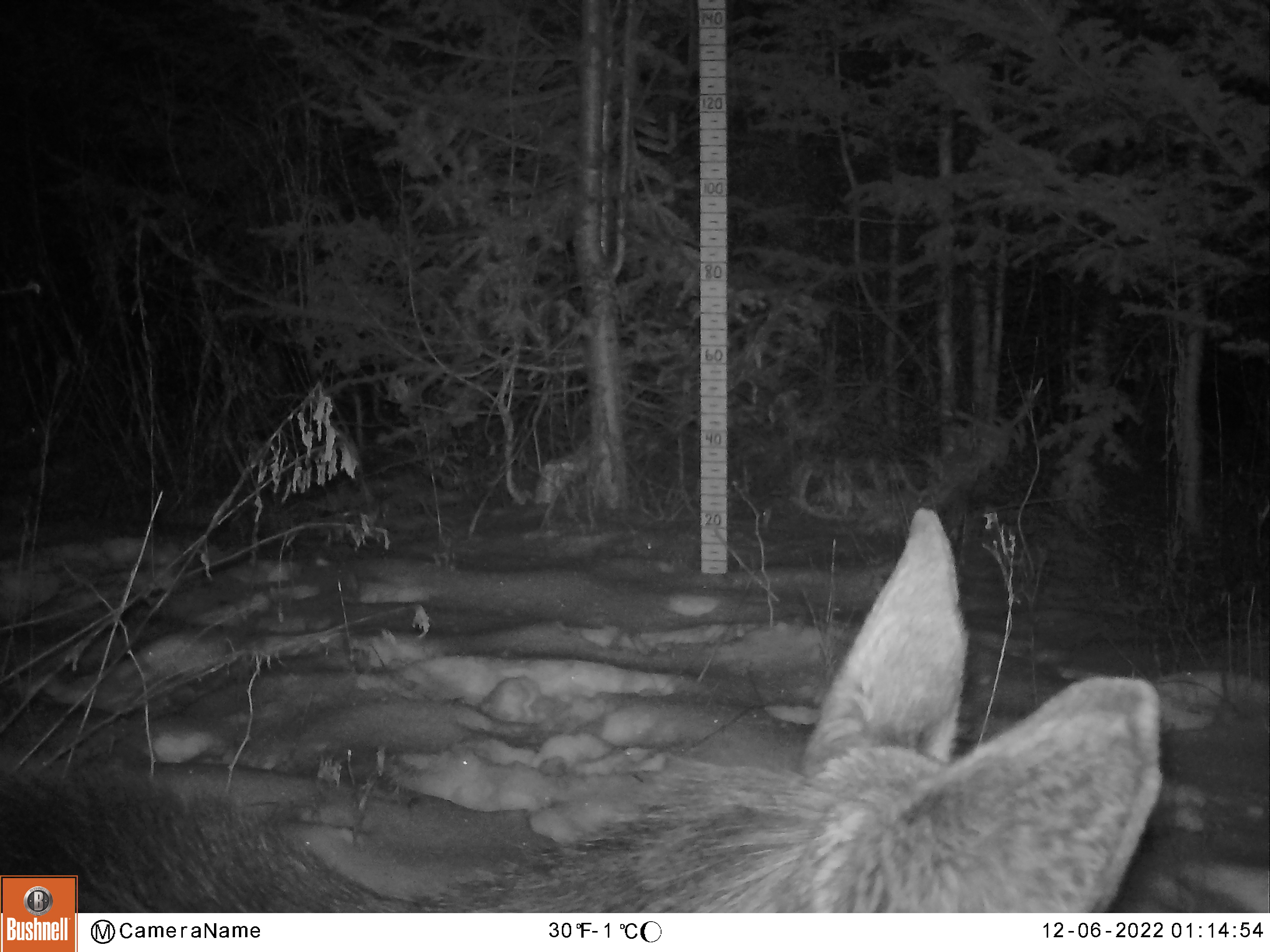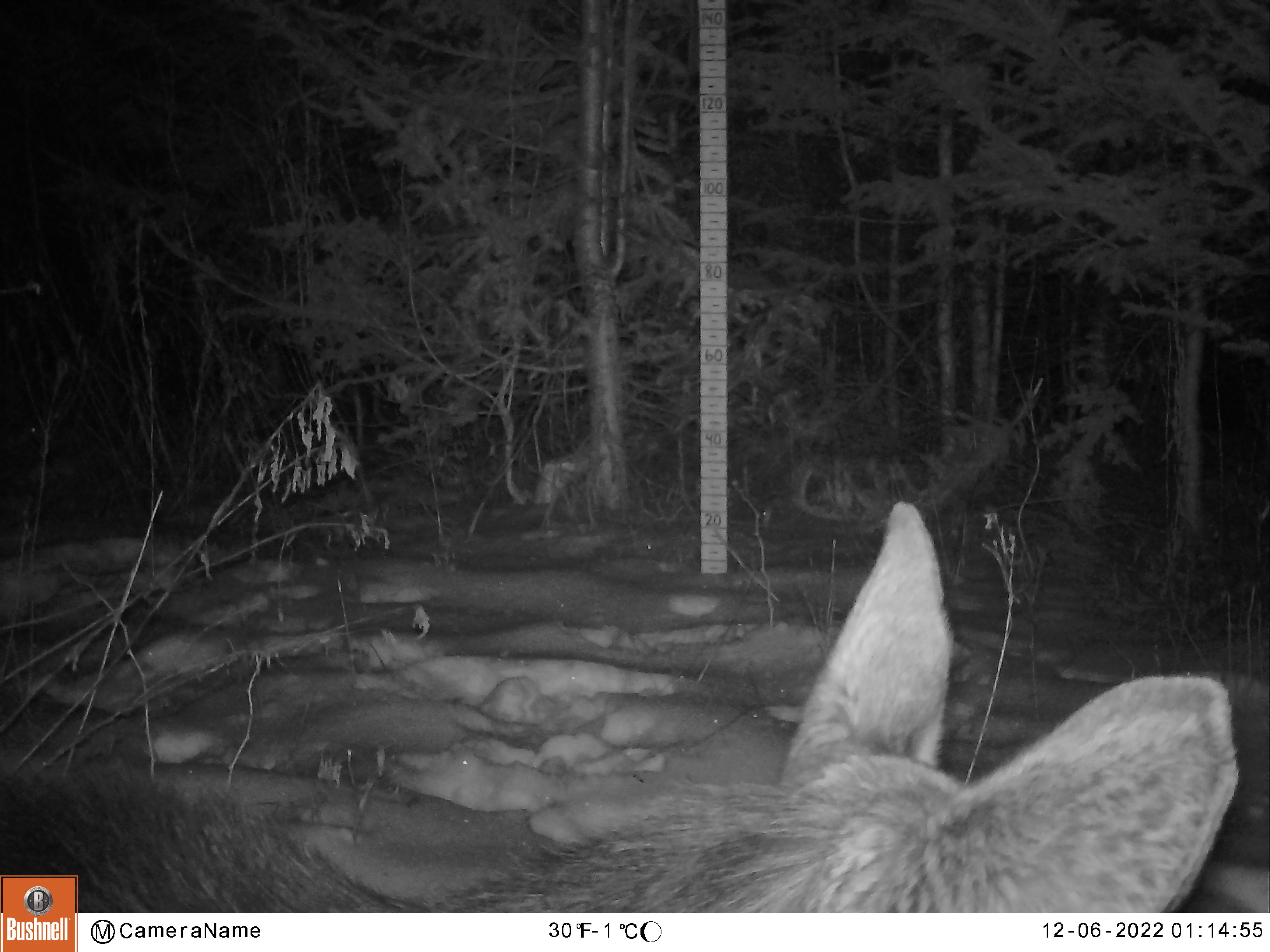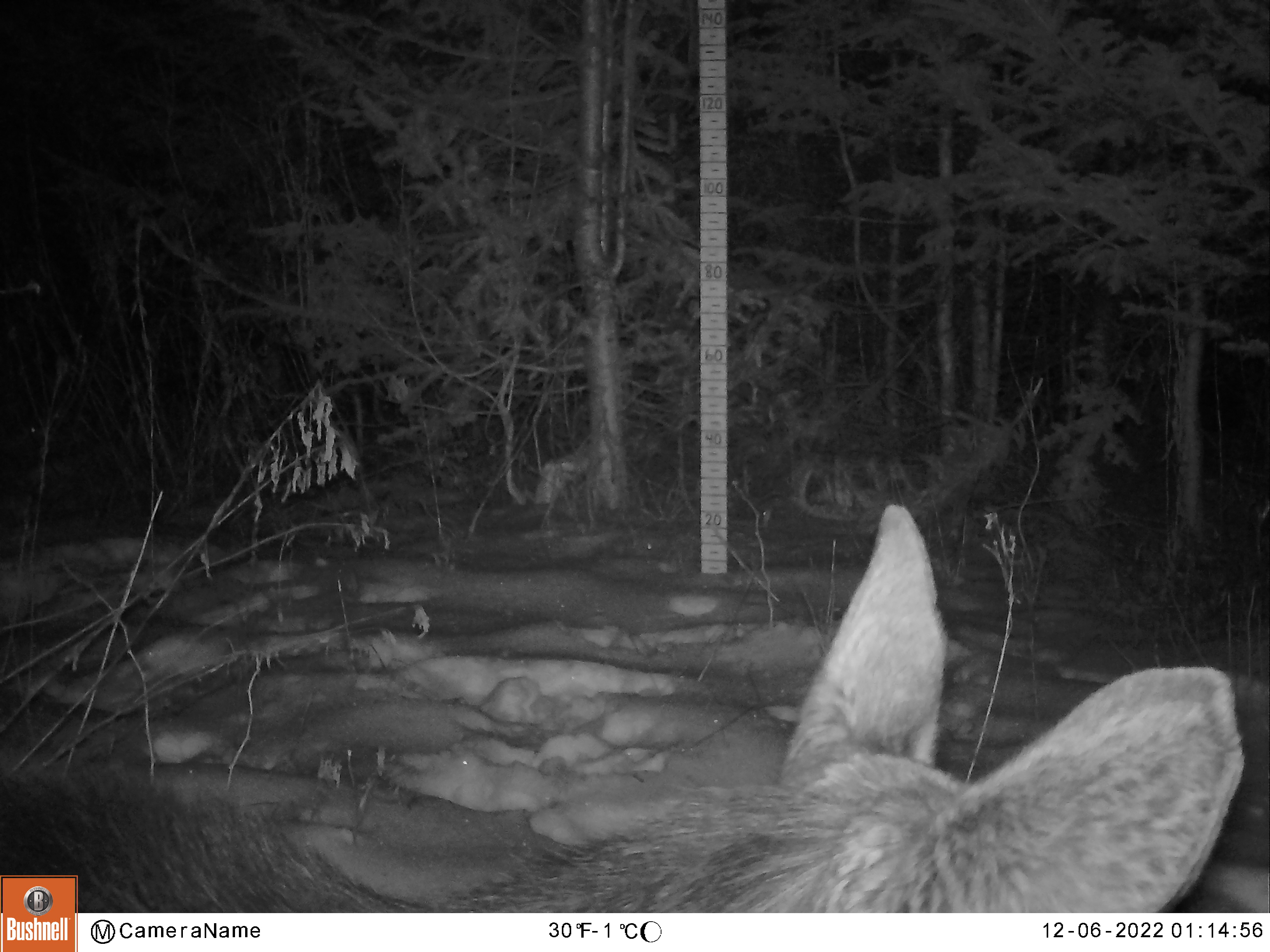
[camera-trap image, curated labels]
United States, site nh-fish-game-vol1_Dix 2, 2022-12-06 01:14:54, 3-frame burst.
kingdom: Animalia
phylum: Chordata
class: Mammalia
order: Artiodactyla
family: Cervidae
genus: Alces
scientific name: Alces alces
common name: moose